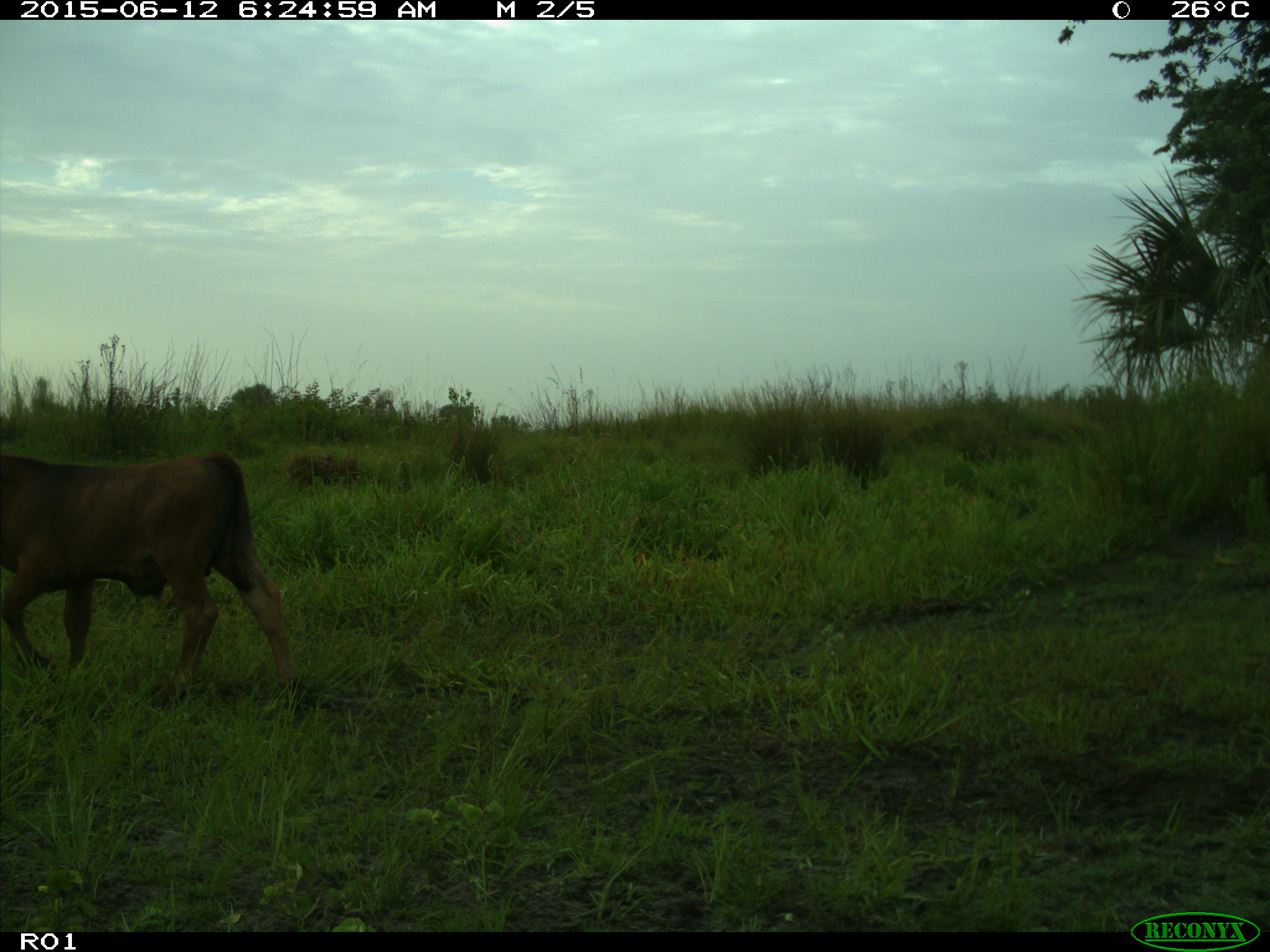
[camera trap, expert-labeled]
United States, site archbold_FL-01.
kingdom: Animalia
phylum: Chordata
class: Mammalia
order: Artiodactyla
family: Bovidae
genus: Bos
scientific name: Bos taurus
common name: domestic cow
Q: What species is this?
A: Bos taurus (domestic cow).